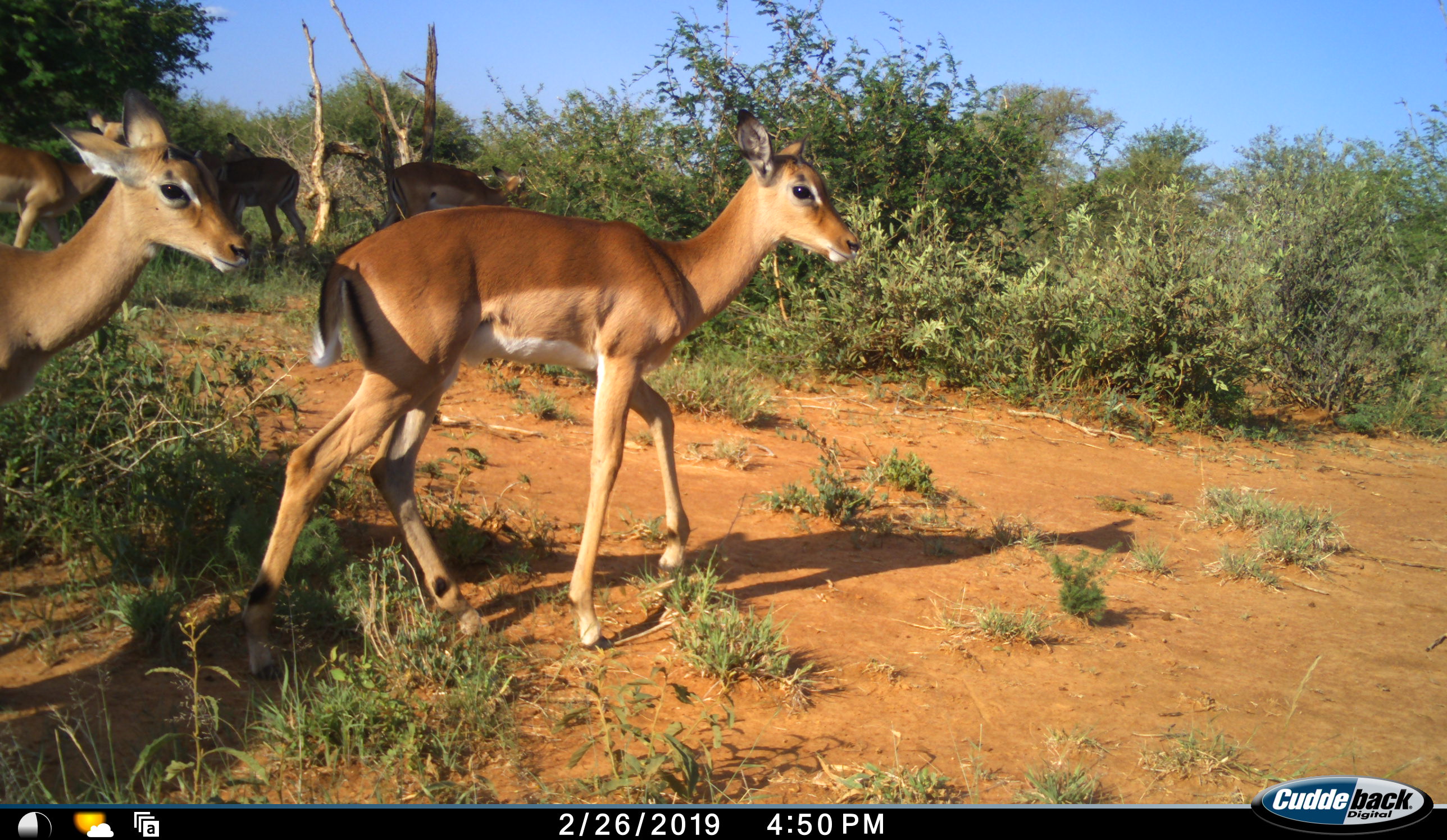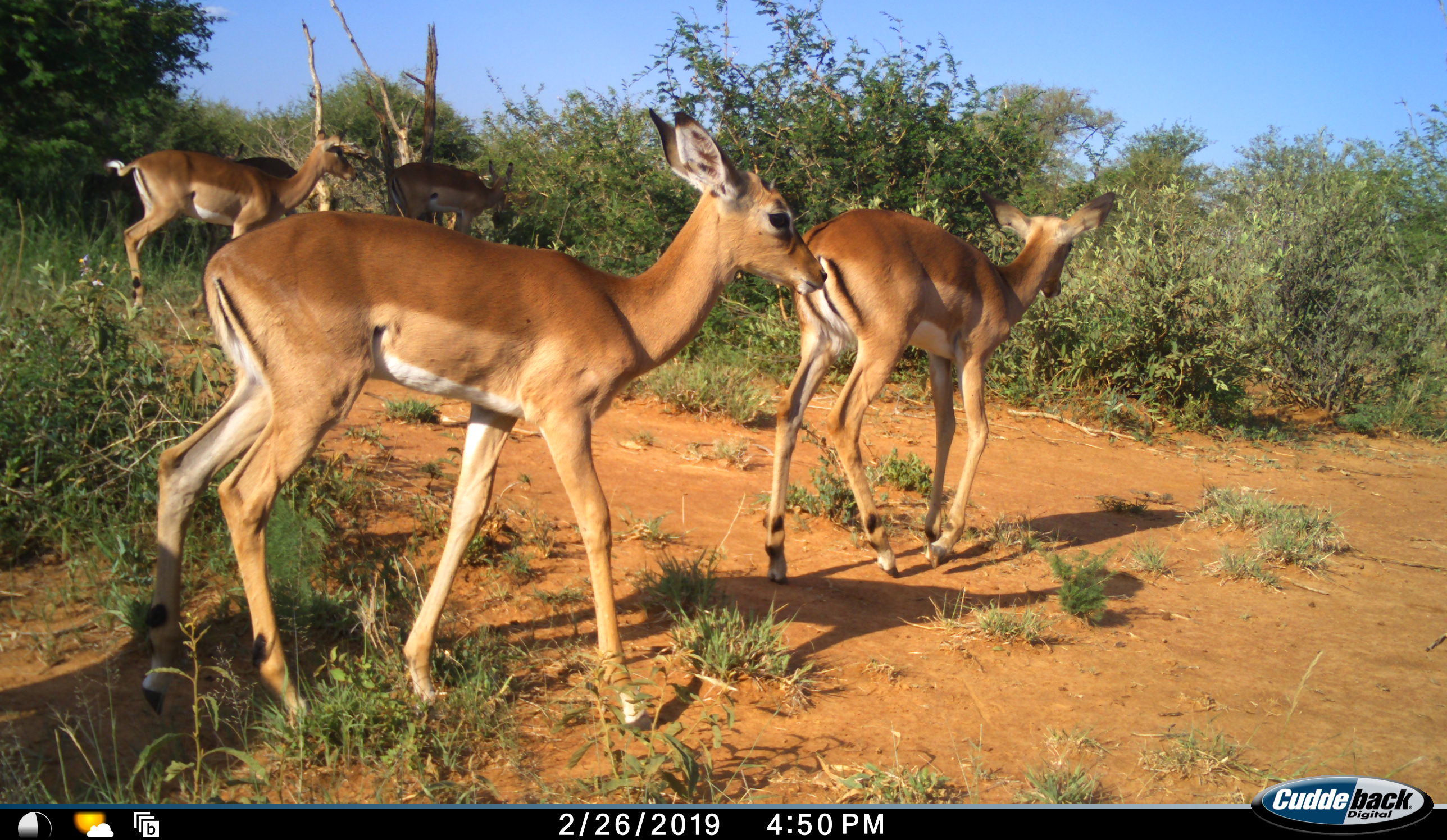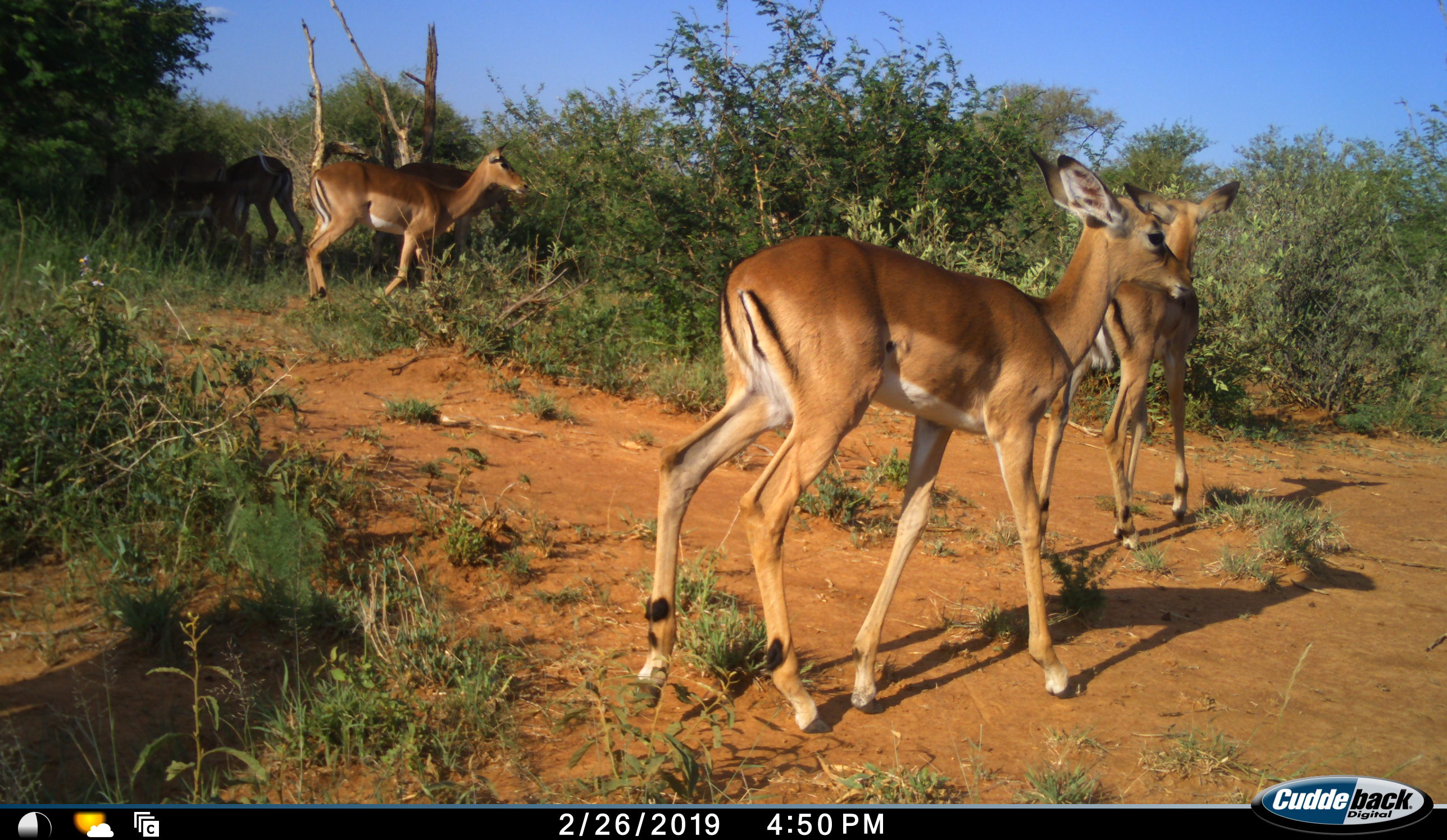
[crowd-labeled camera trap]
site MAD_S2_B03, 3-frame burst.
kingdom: Animalia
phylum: Chordata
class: Mammalia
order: Artiodactyla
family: Bovidae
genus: Aepyceros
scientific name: Aepyceros melampus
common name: impala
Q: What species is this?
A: Impala (Aepyceros melampus).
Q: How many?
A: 5.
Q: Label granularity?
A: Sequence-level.